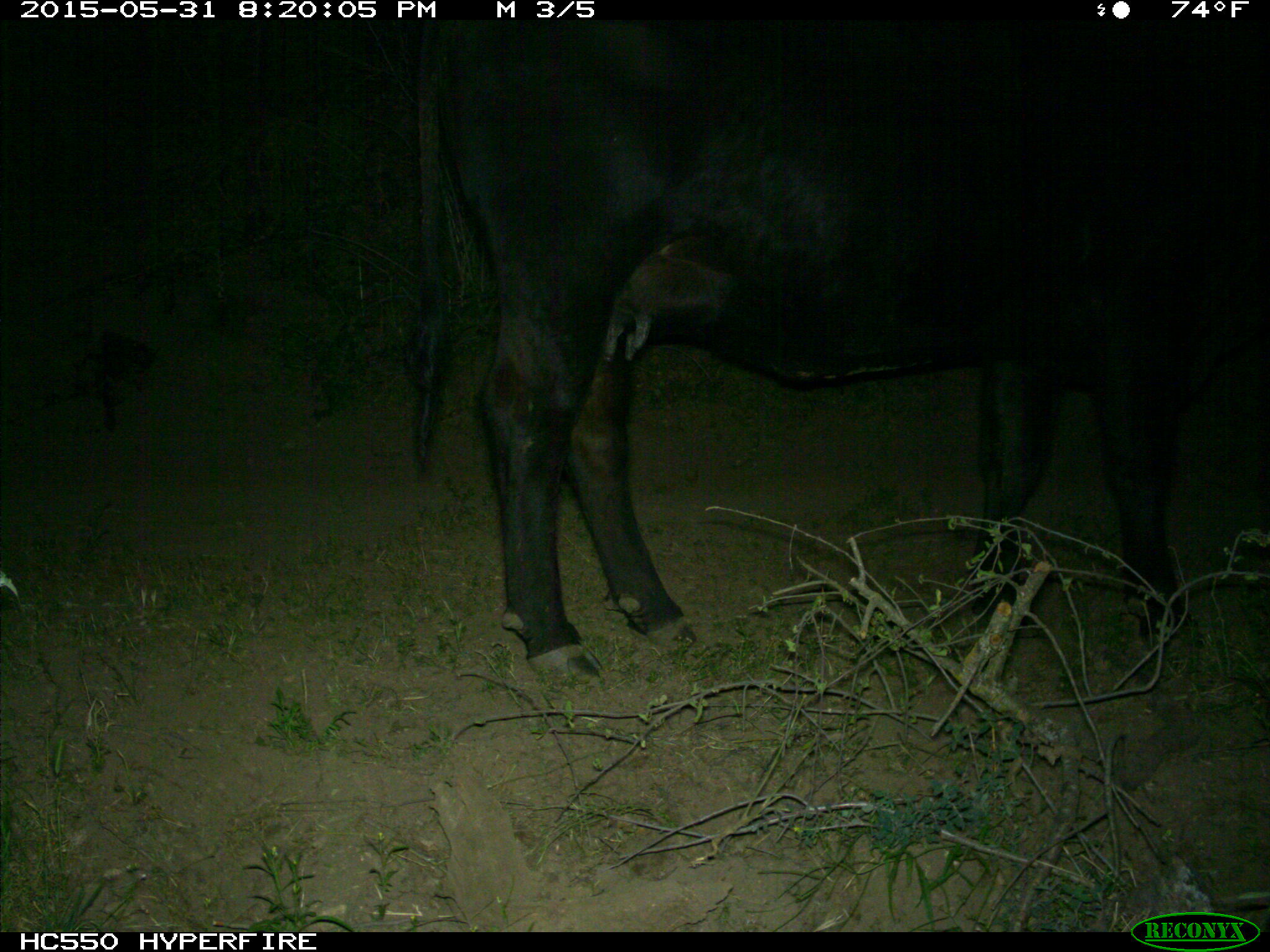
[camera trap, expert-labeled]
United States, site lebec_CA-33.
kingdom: Animalia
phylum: Chordata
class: Mammalia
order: Artiodactyla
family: Bovidae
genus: Bos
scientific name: Bos taurus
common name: domestic cow